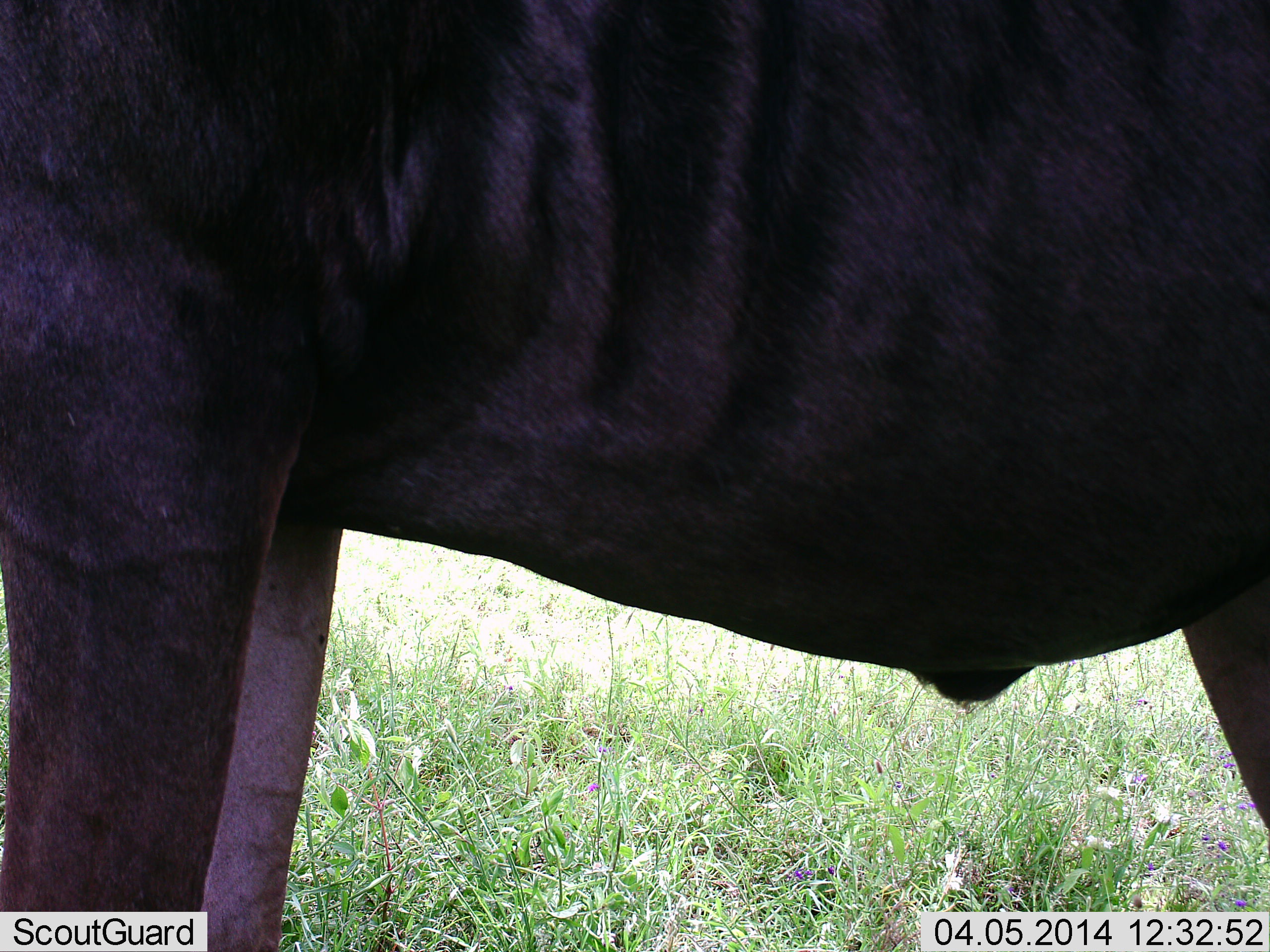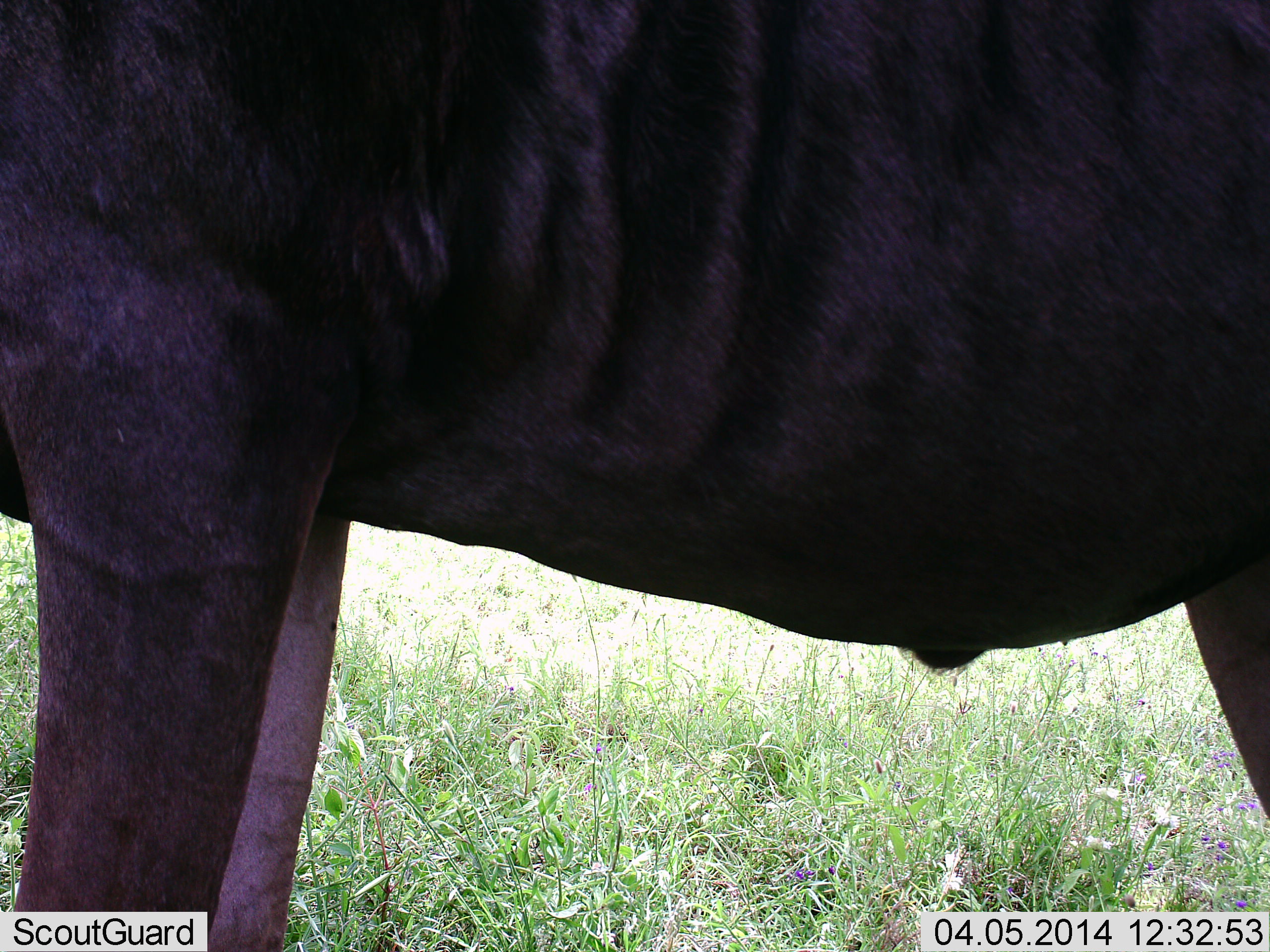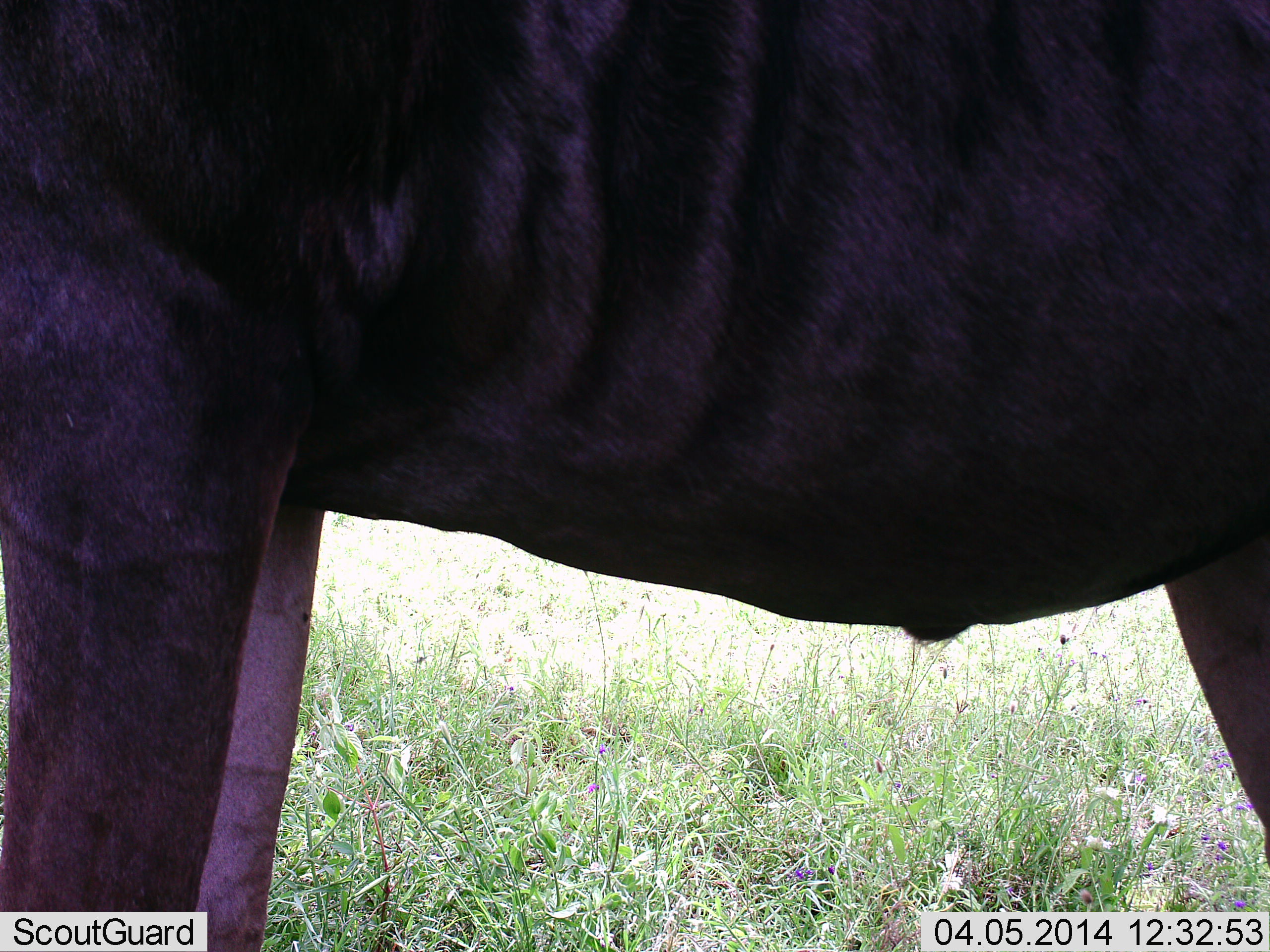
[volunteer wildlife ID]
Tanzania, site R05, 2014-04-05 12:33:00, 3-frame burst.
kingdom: Animalia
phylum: Chordata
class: Mammalia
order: Artiodactyla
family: Bovidae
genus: Connochaetes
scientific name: Connochaetes taurinus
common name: blue wildebeest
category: wildebeest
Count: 1.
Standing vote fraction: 90%.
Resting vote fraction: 0%.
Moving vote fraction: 10%.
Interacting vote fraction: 0%.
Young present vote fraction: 0%.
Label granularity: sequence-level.